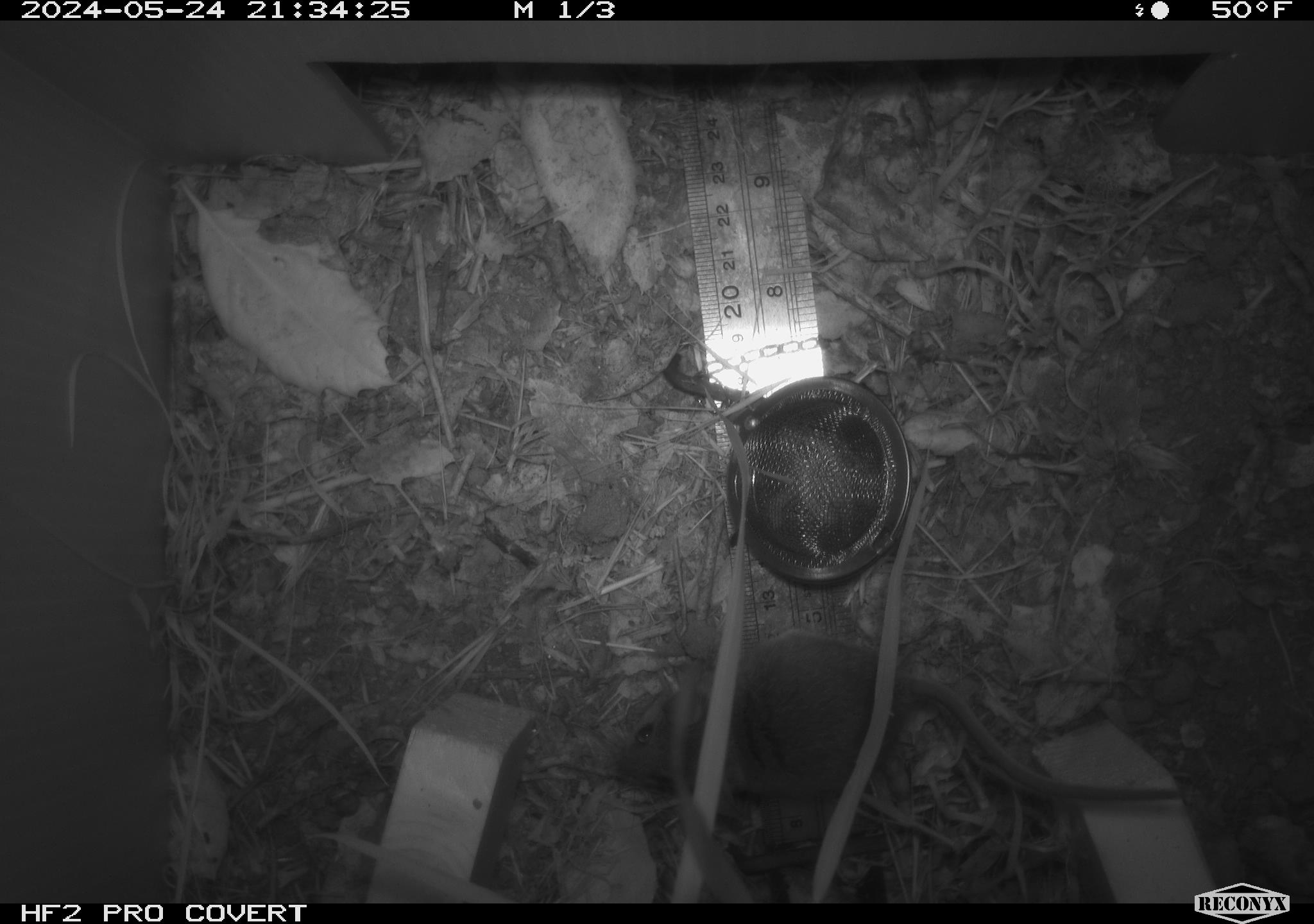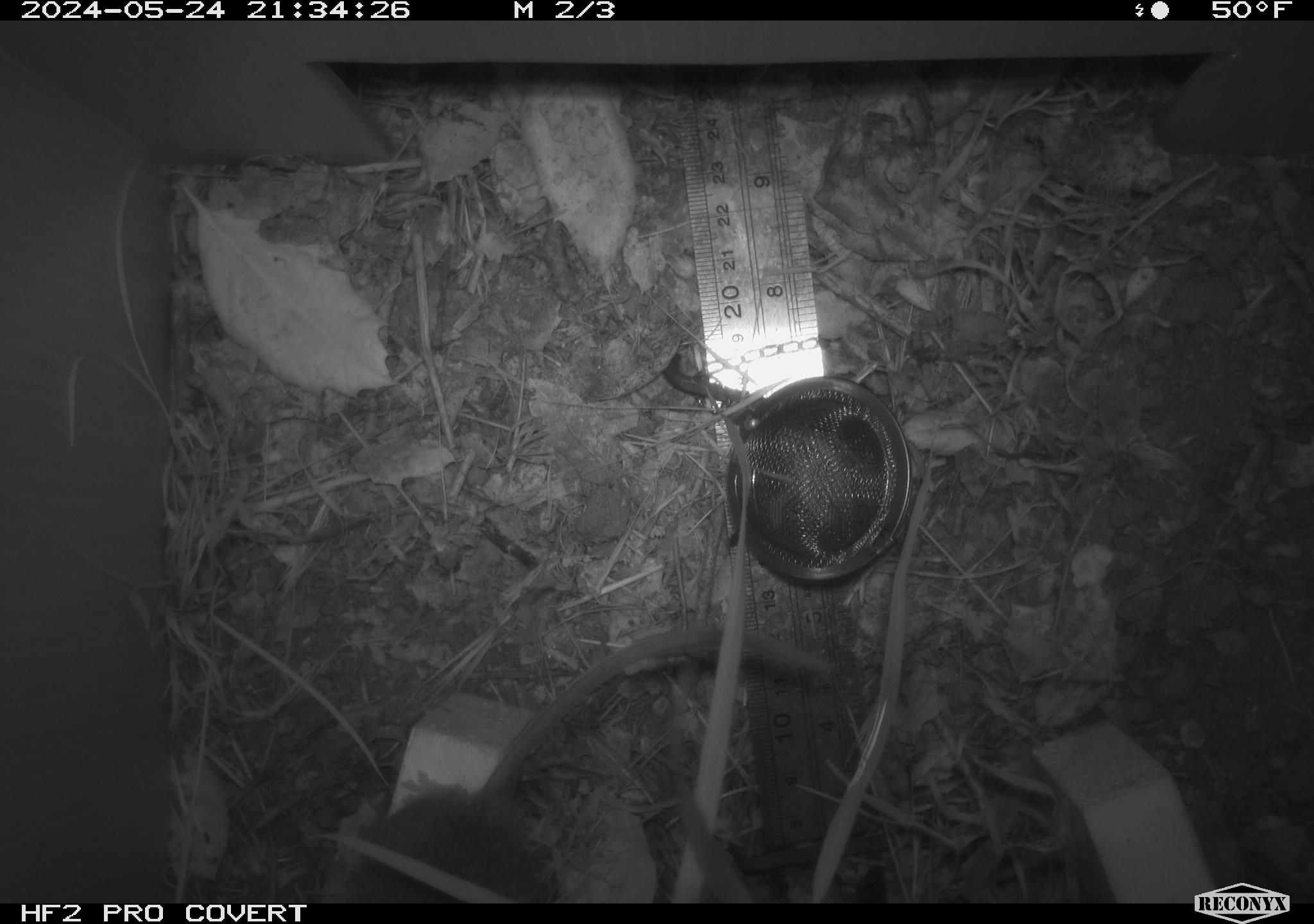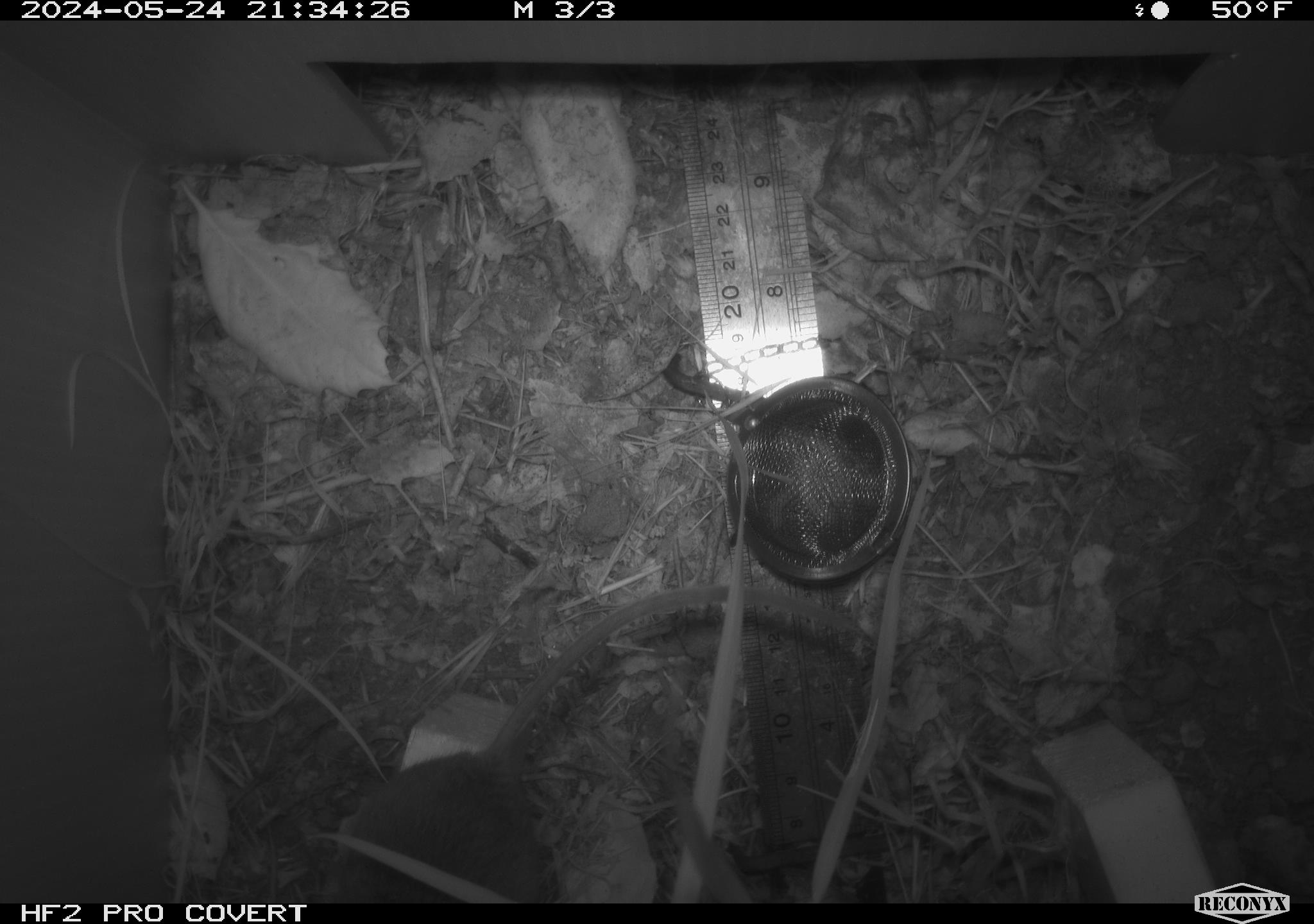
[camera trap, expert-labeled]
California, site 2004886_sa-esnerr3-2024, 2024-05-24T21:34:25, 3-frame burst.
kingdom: Animalia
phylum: Chordata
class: Mammalia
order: Rodentia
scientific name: Rodentia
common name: rodent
Rodent (Rodentia).